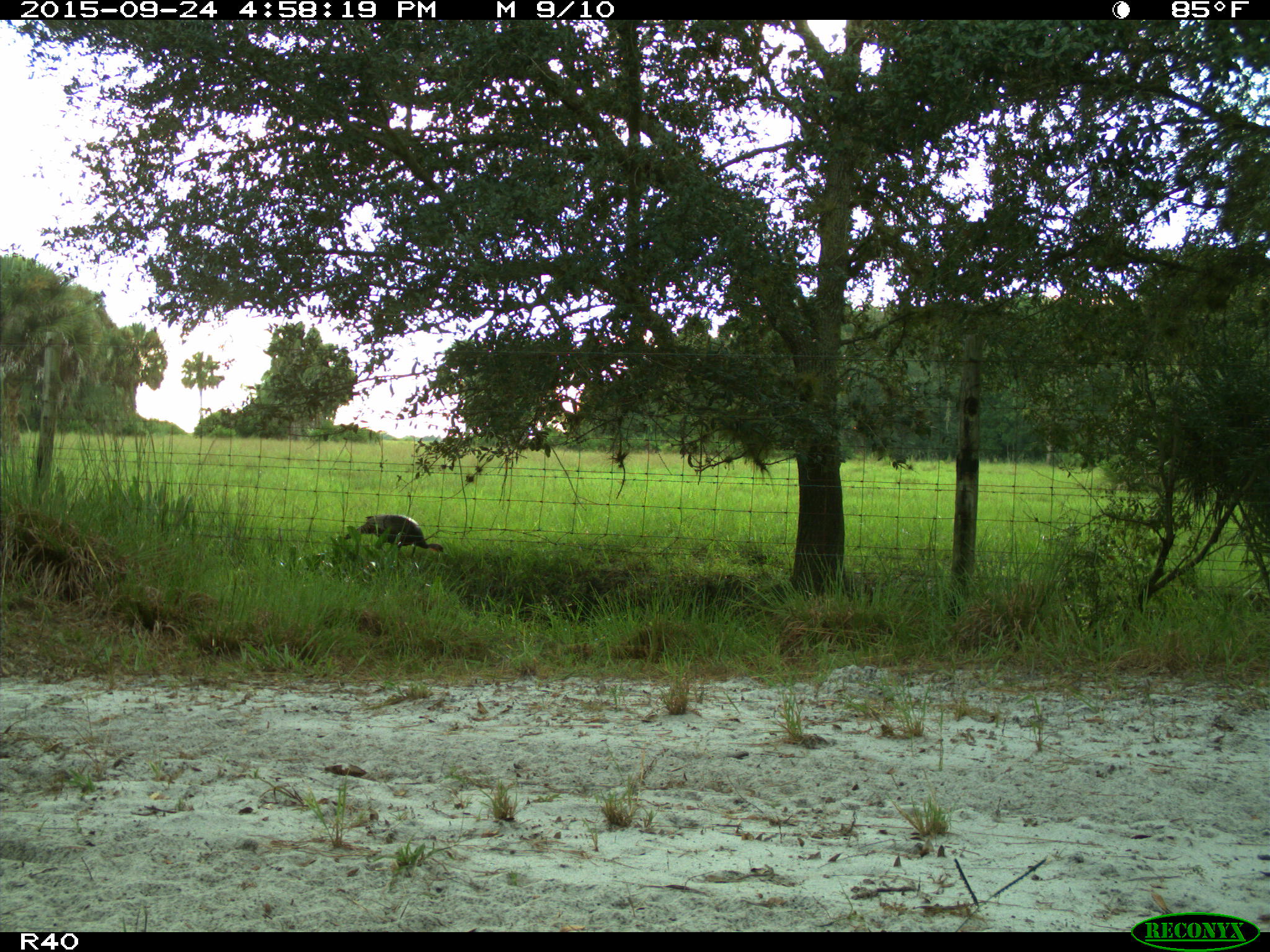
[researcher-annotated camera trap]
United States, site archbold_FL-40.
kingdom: Animalia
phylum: Chordata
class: Aves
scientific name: Aves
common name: birds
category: unidentified bird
Unidentified bird (birds) (Aves).